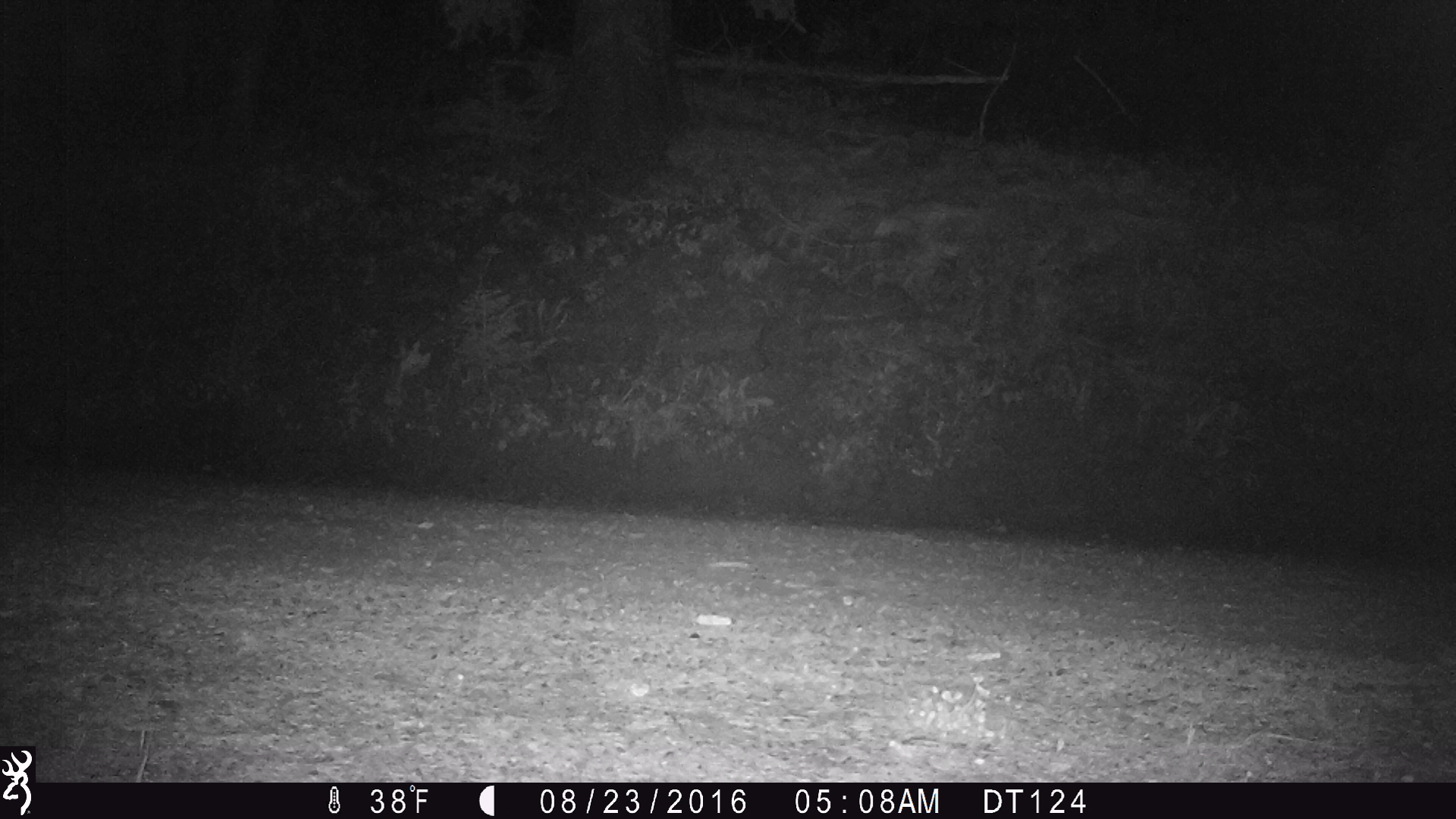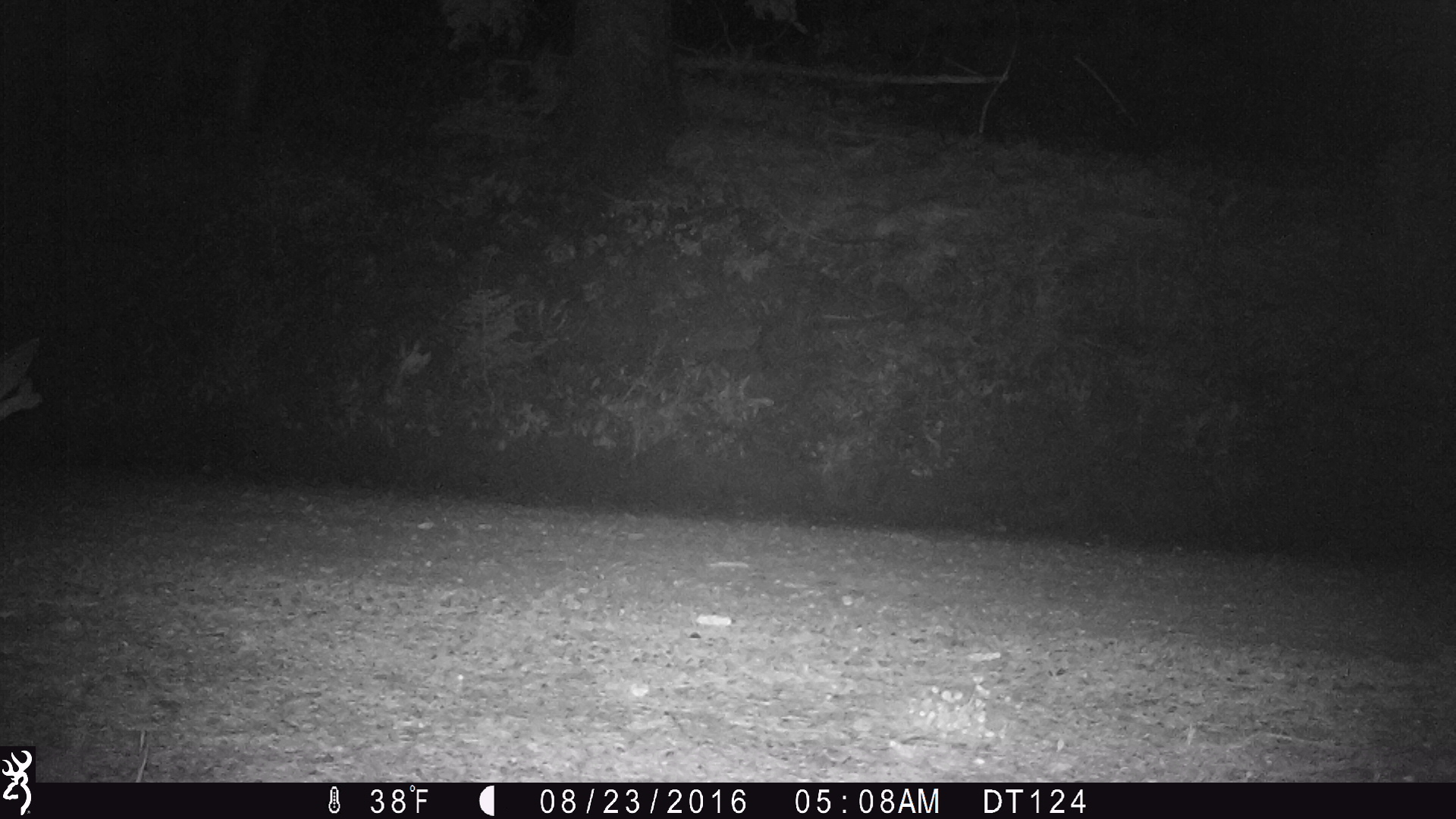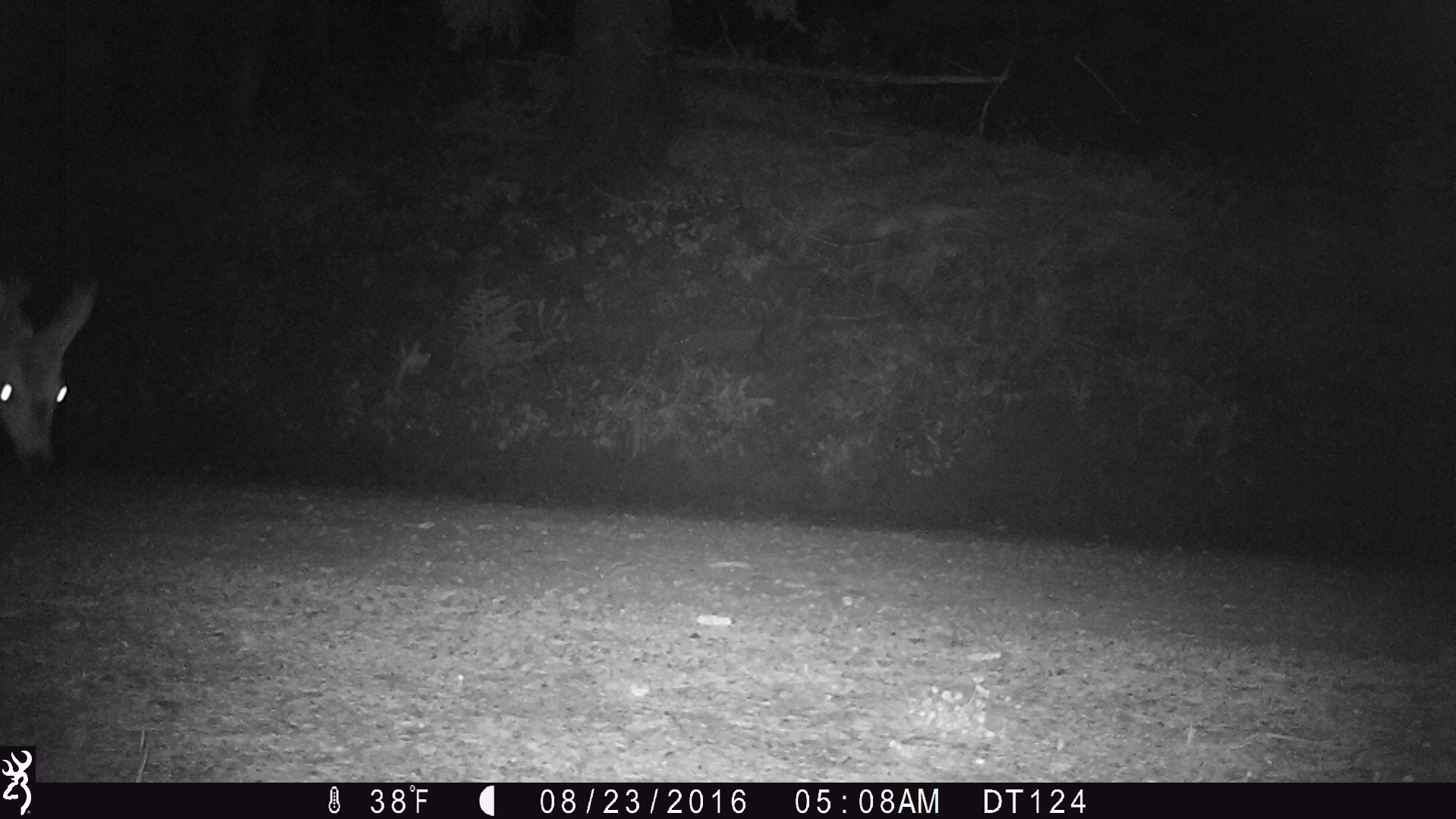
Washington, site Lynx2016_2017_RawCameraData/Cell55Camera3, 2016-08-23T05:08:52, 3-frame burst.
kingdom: Animalia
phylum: Chordata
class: Mammalia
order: Artiodactyla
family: Cervidae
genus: Odocoileus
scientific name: Odocoileus hemionus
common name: mule deer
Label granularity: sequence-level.